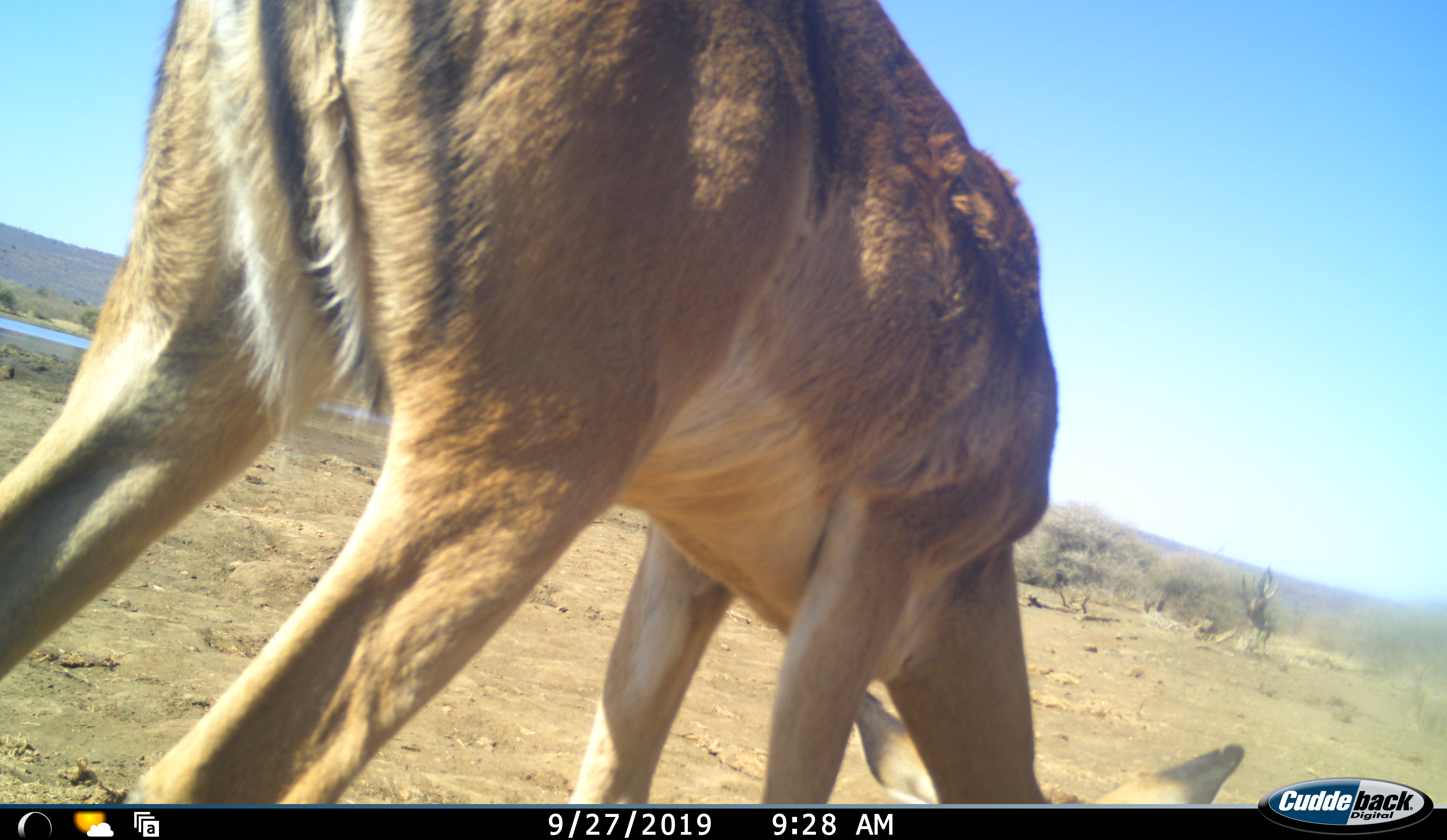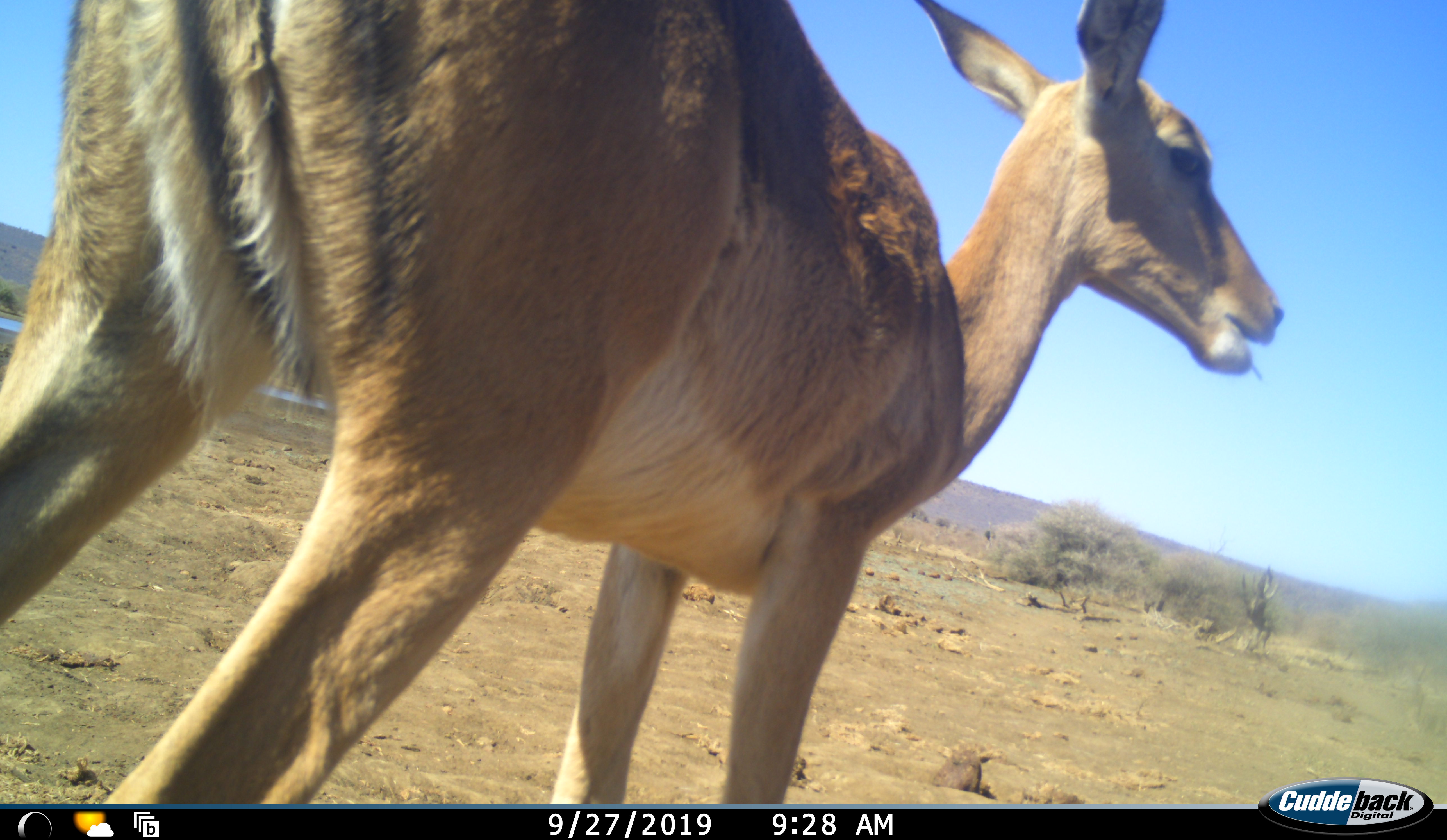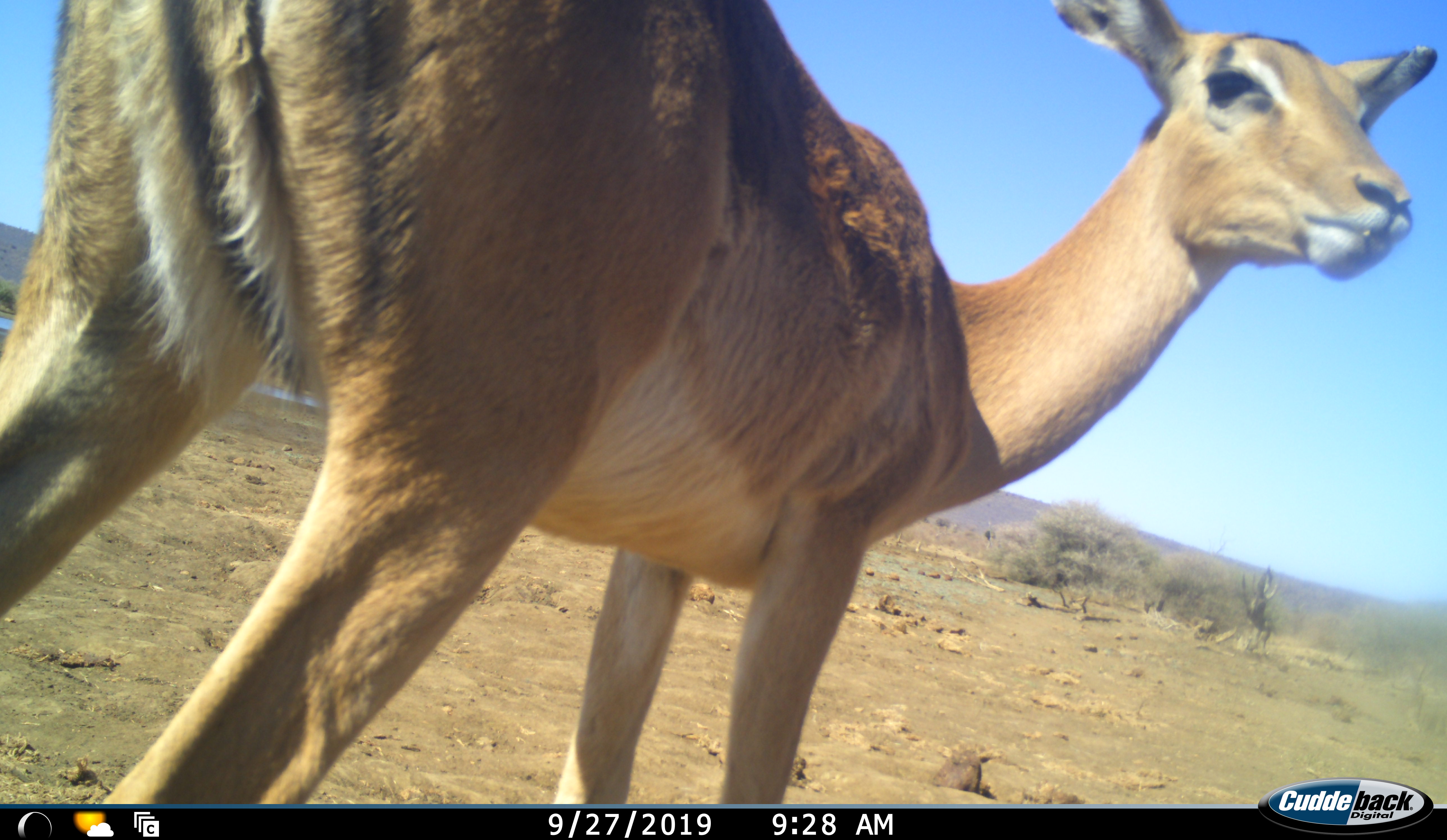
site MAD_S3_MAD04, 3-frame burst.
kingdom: Animalia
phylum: Chordata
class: Mammalia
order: Artiodactyla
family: Bovidae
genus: Aepyceros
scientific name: Aepyceros melampus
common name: impala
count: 1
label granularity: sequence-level